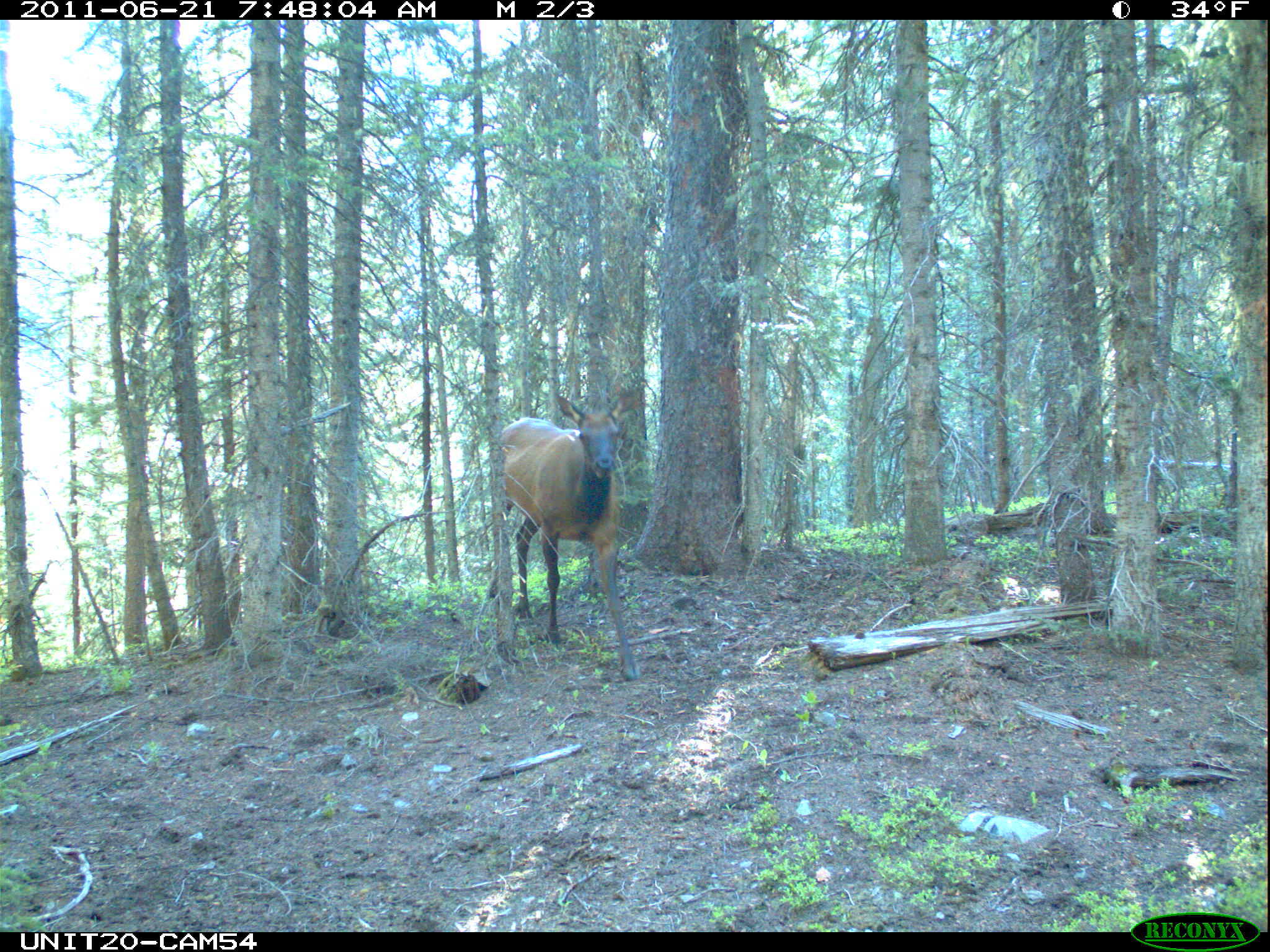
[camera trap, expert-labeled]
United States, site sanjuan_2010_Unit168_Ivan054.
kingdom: Animalia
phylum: Chordata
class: Mammalia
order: Artiodactyla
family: Cervidae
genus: Cervus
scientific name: Cervus elaphus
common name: red deer